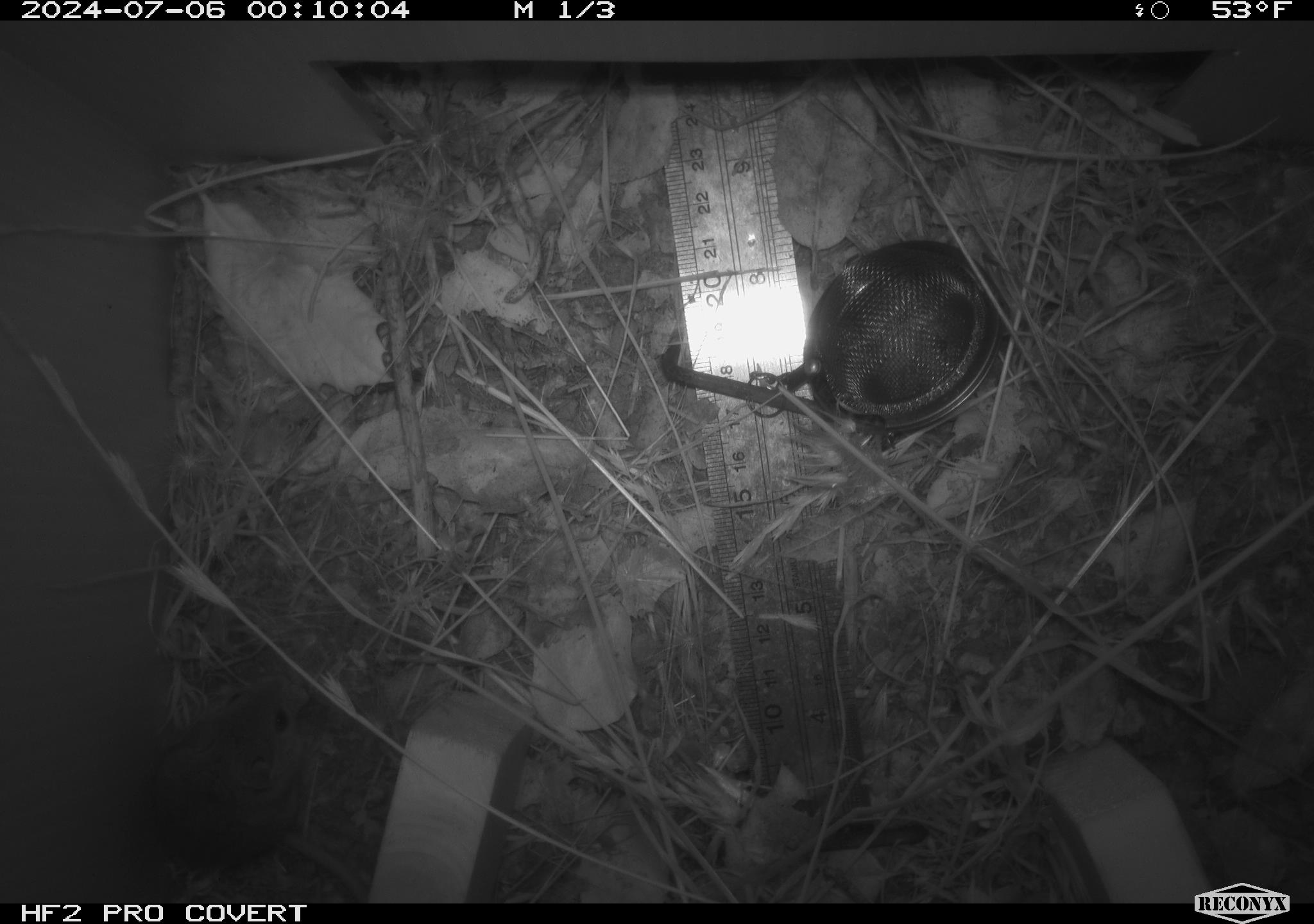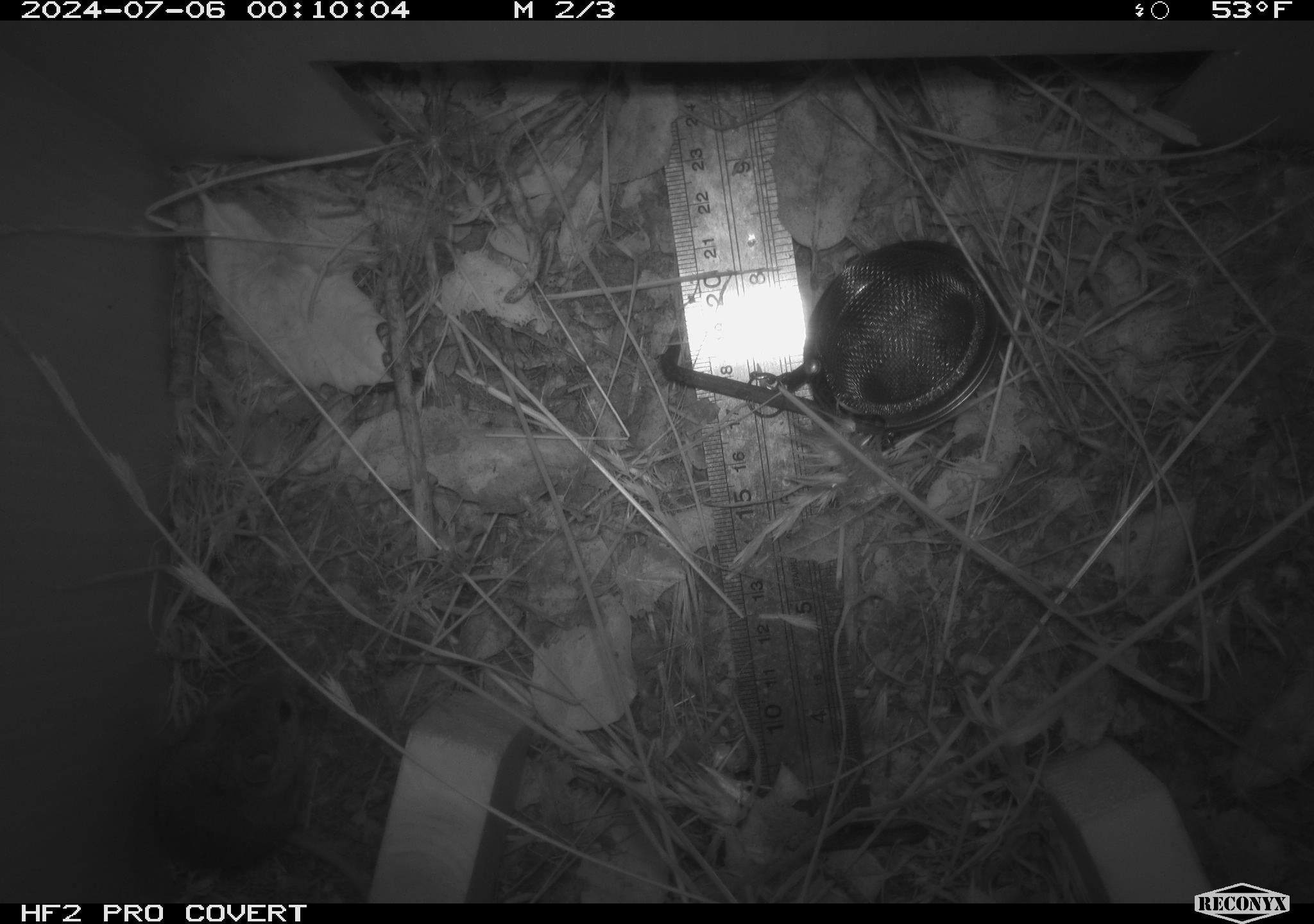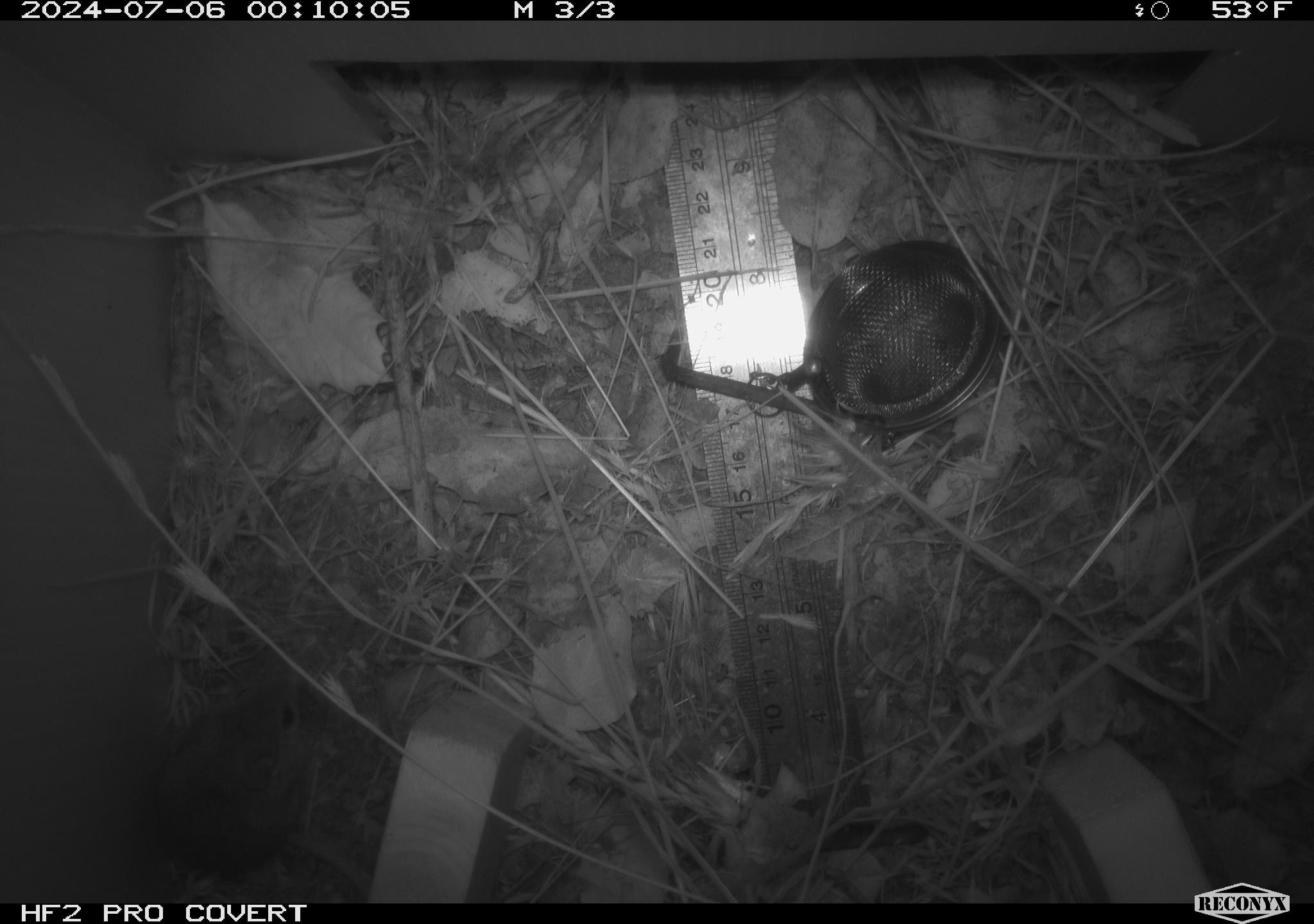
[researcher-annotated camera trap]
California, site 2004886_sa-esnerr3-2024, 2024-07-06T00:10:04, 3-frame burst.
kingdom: Animalia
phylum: Chordata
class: Mammalia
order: Rodentia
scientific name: Rodentia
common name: rodent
Rodent (Rodentia).